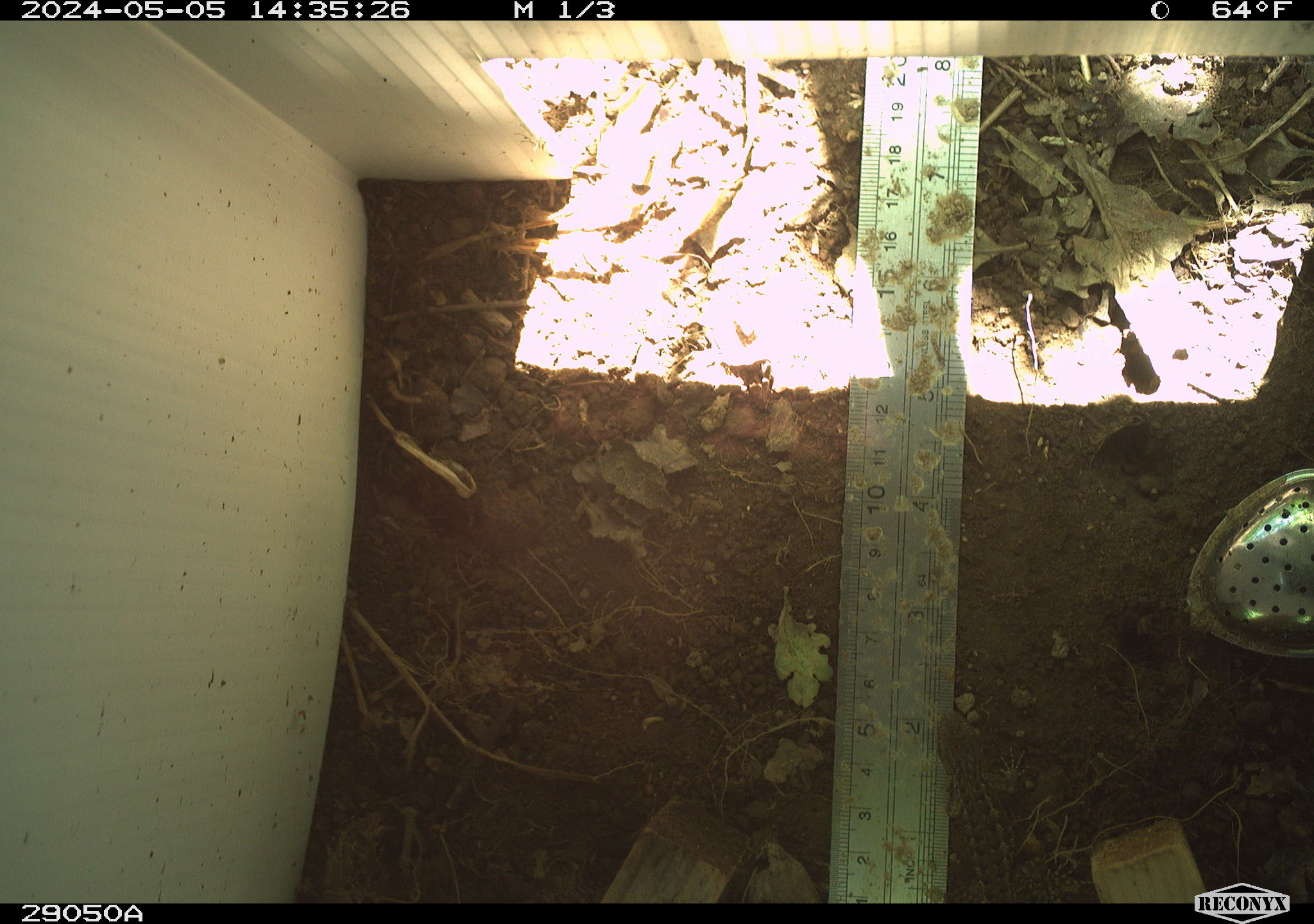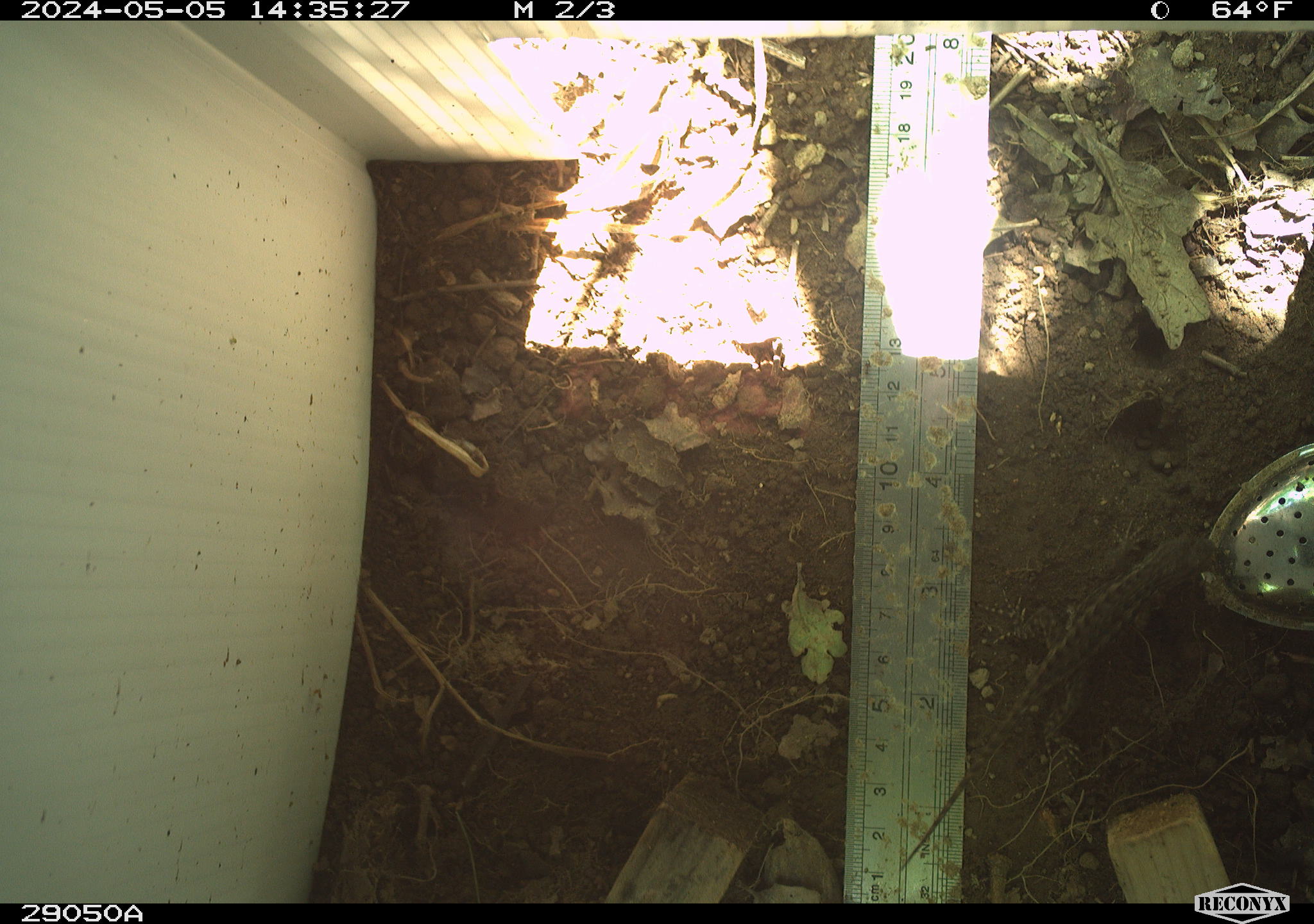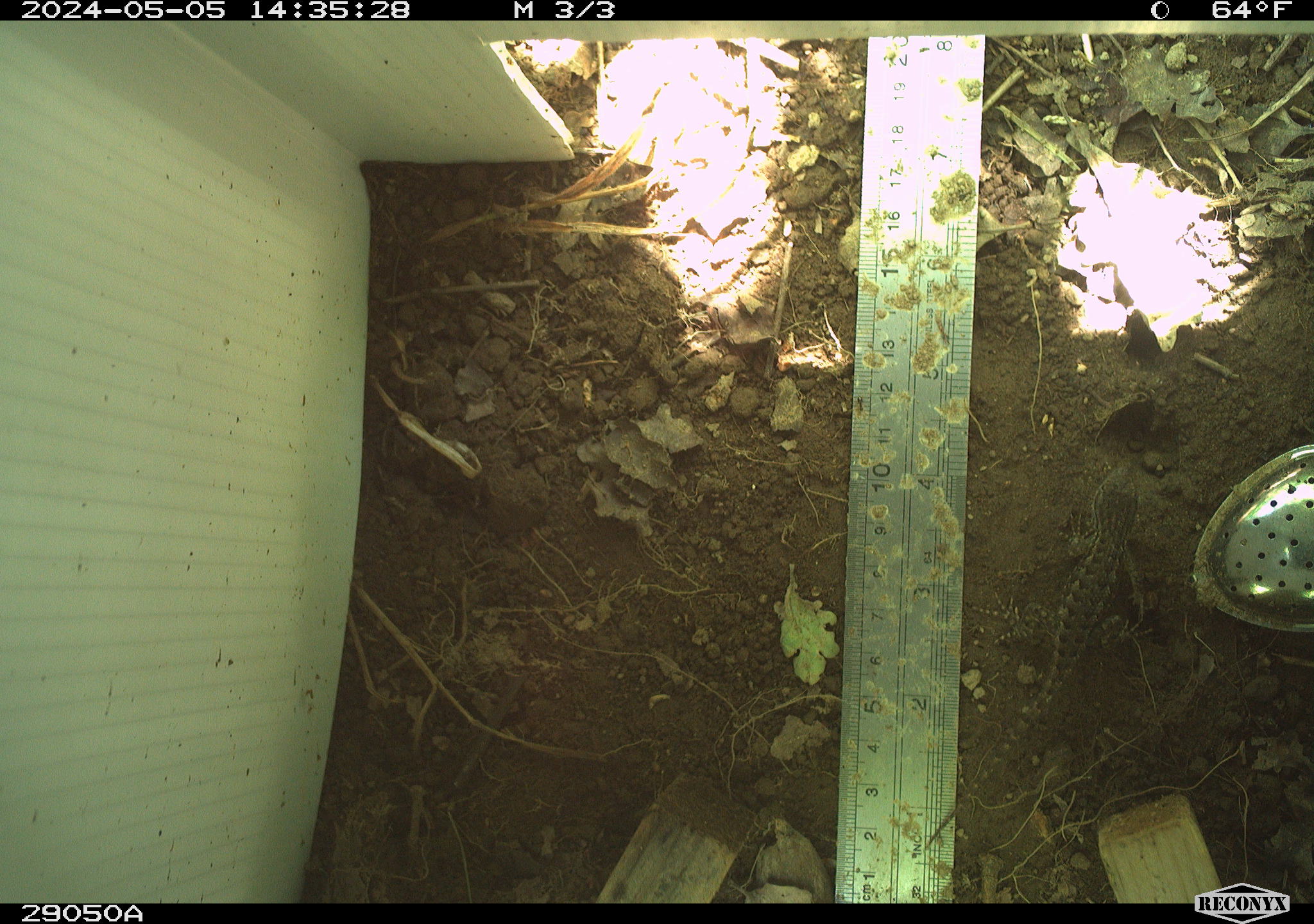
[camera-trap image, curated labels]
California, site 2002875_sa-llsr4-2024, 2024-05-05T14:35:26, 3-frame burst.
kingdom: Animalia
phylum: Chordata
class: Reptilia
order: Squamata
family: Phrynosomatidae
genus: Sceloporus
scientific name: Sceloporus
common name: spiny lizards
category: sceloporus species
Sceloporus species (spiny lizards) (Sceloporus).